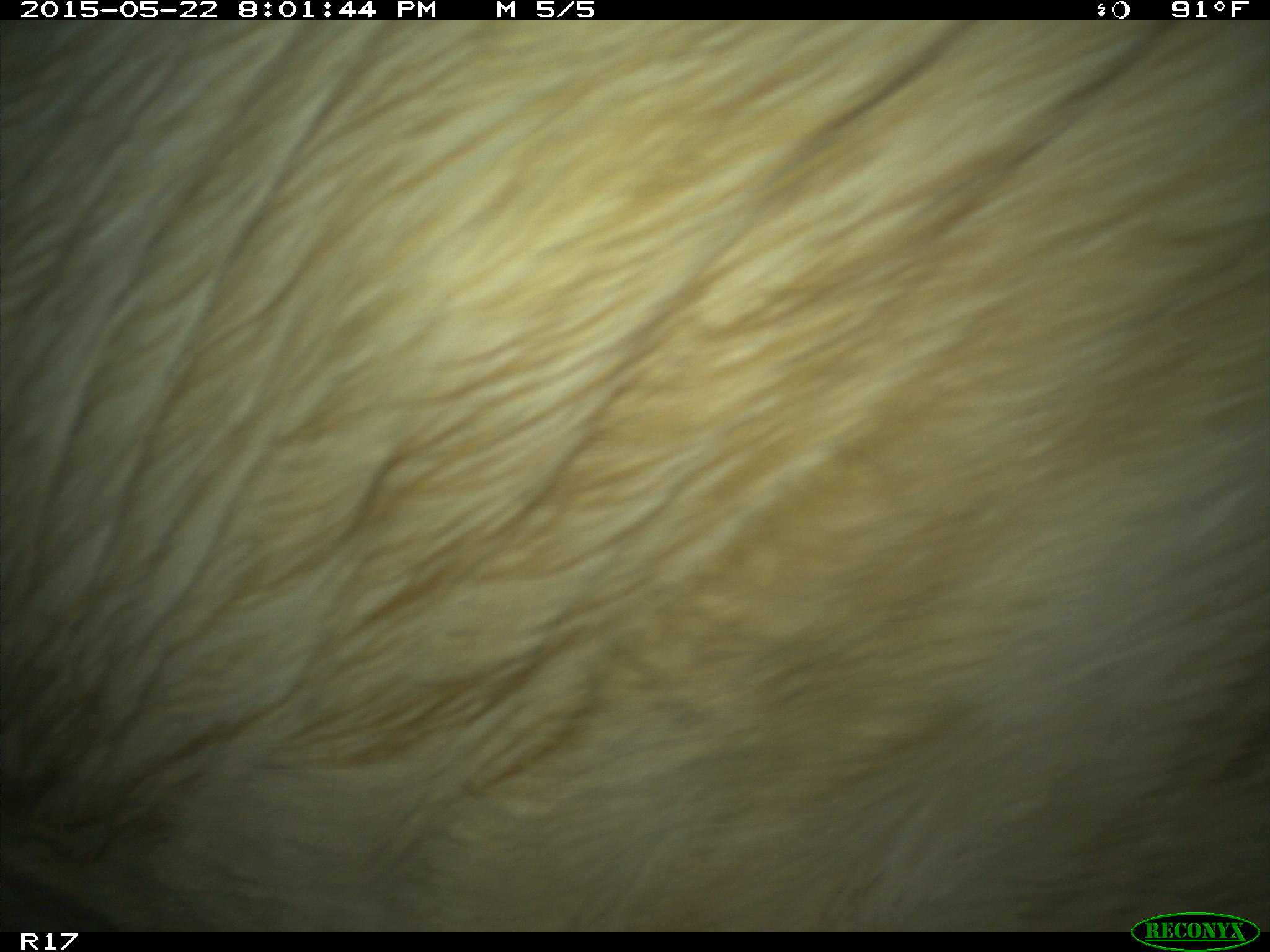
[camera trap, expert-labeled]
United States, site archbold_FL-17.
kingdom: Animalia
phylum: Chordata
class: Mammalia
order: Artiodactyla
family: Bovidae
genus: Bos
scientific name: Bos taurus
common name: domestic cow